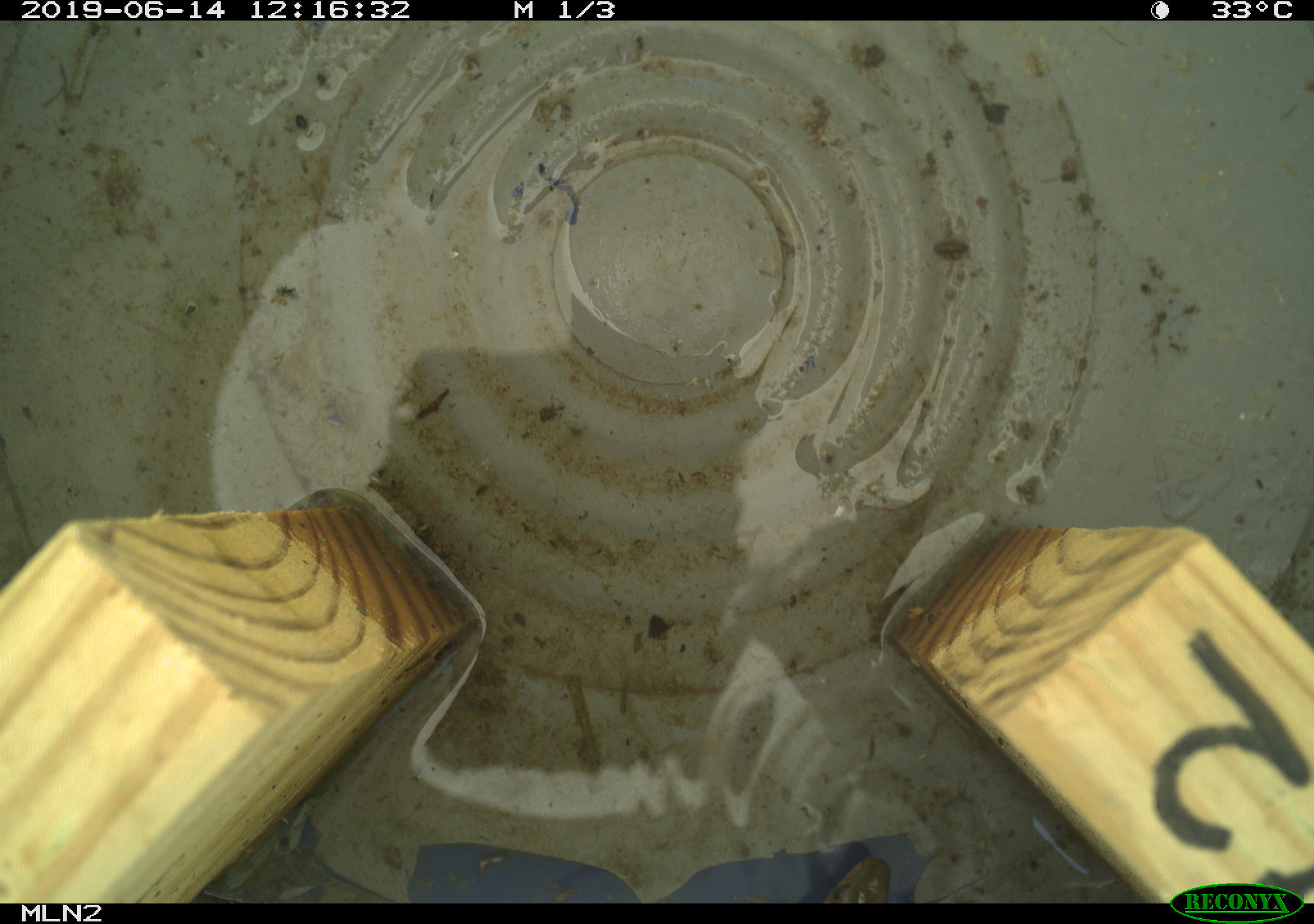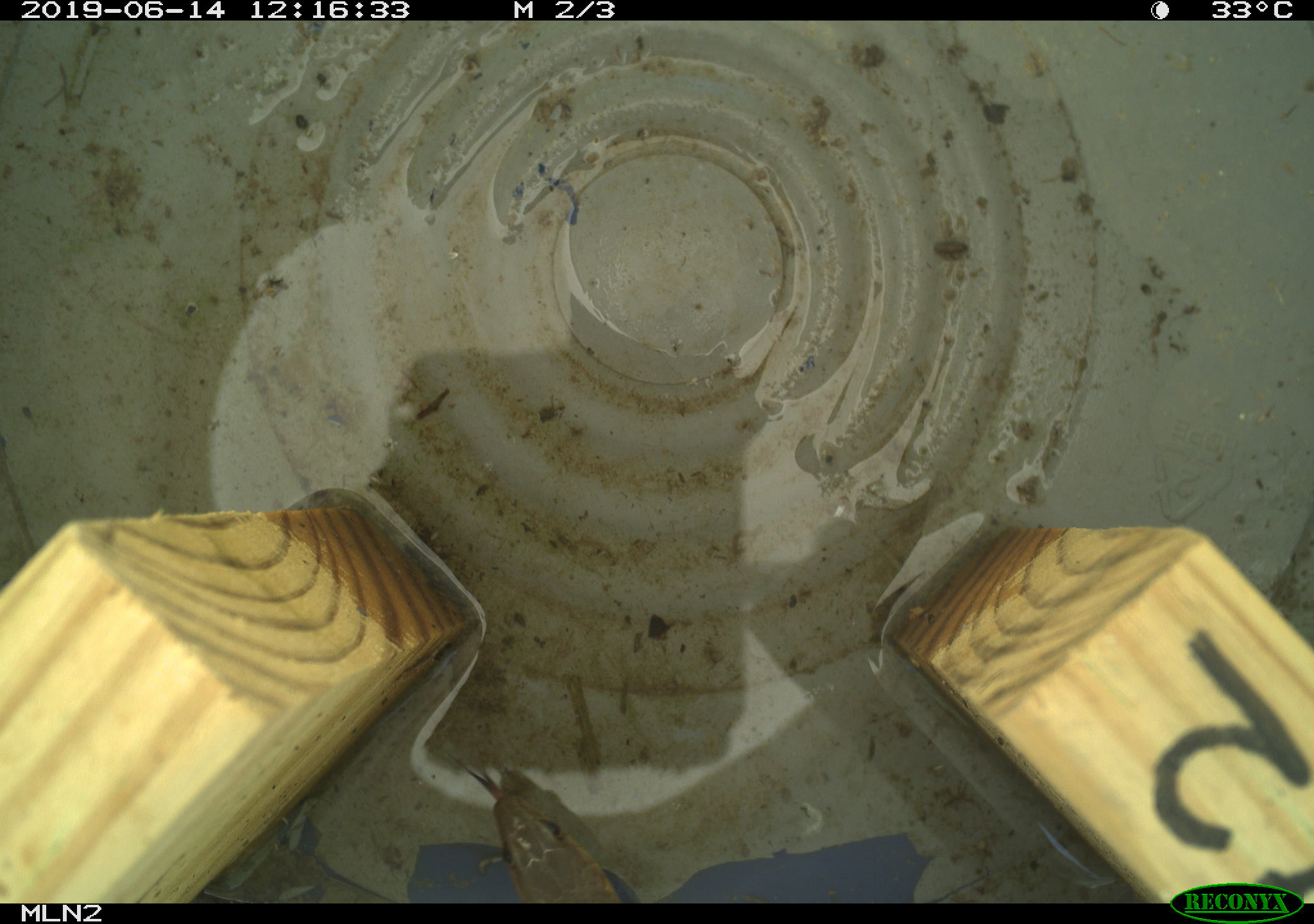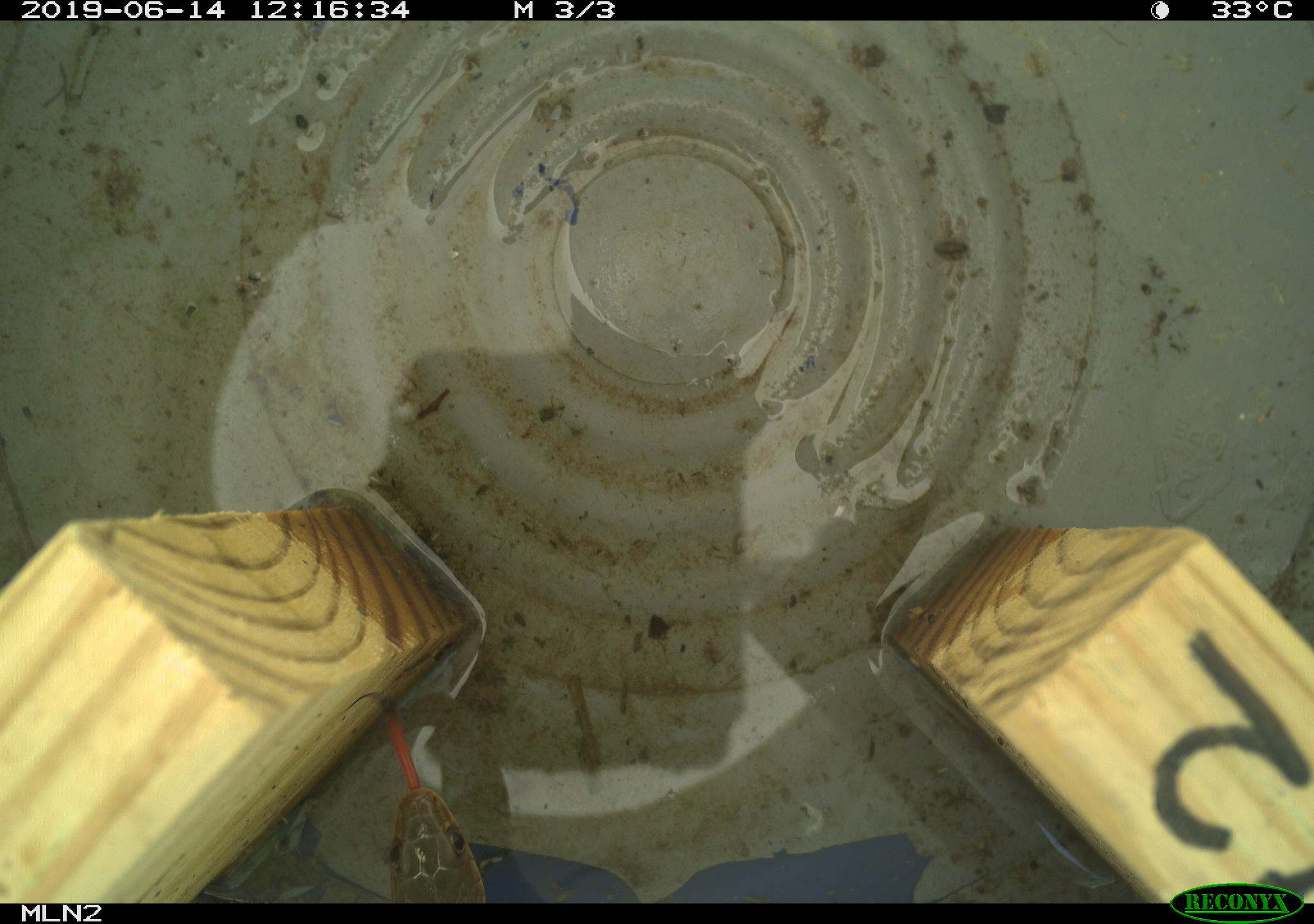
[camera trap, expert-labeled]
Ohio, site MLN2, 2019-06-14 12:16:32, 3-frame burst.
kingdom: Animalia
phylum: Chordata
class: Reptilia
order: Squamata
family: Colubridae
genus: Thamnophis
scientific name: Thamnophis sirtalis sirtalis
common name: eastern gartersnake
Eastern gartersnake (Thamnophis sirtalis sirtalis).